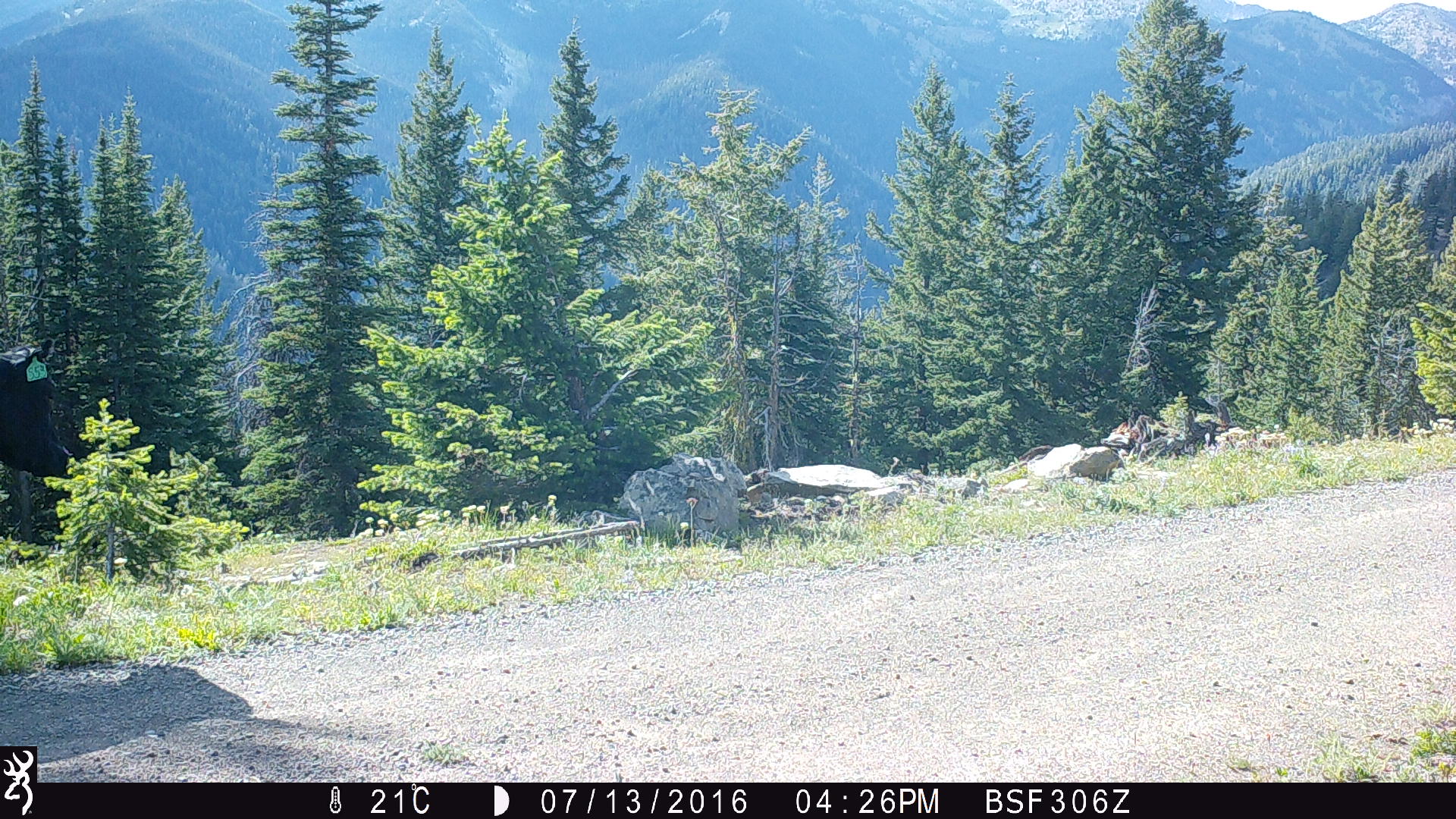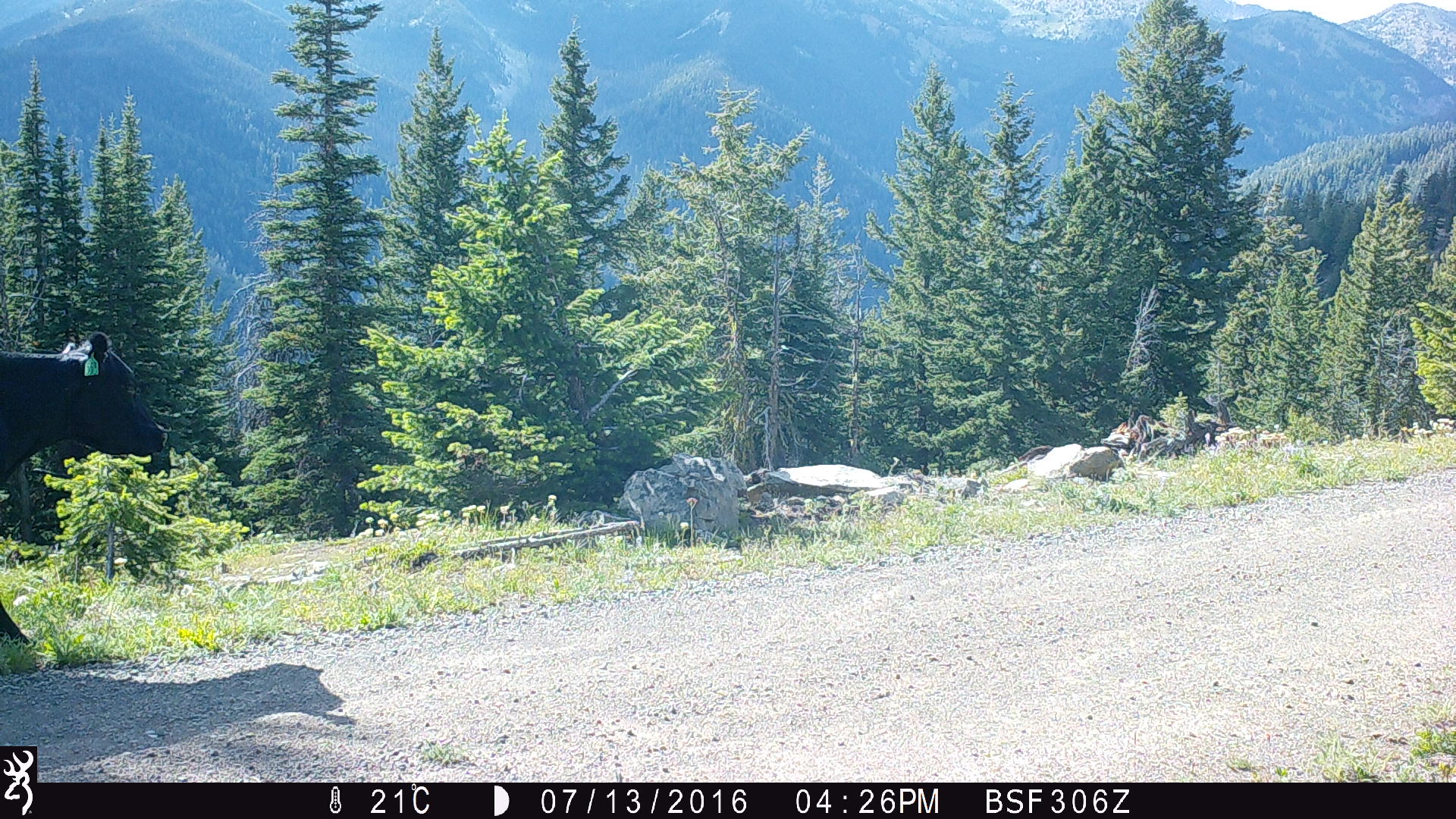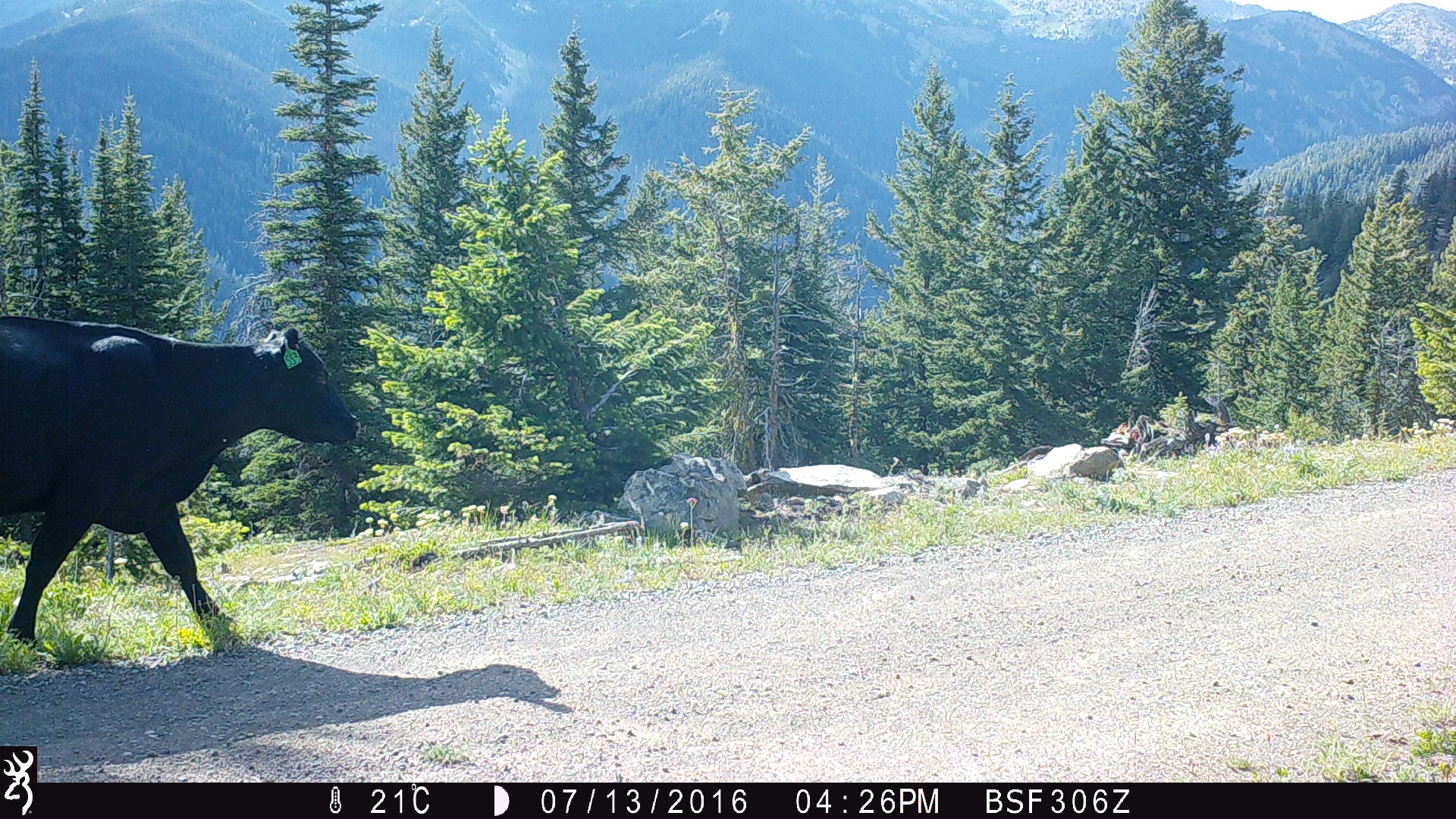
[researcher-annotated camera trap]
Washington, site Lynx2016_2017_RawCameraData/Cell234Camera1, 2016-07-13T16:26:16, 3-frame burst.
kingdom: Animalia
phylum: Chordata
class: Mammalia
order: Artiodactyla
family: Bovidae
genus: Bos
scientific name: Bos taurus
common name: domestic cattle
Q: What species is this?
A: Domestic cattle (Bos taurus).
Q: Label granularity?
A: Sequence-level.